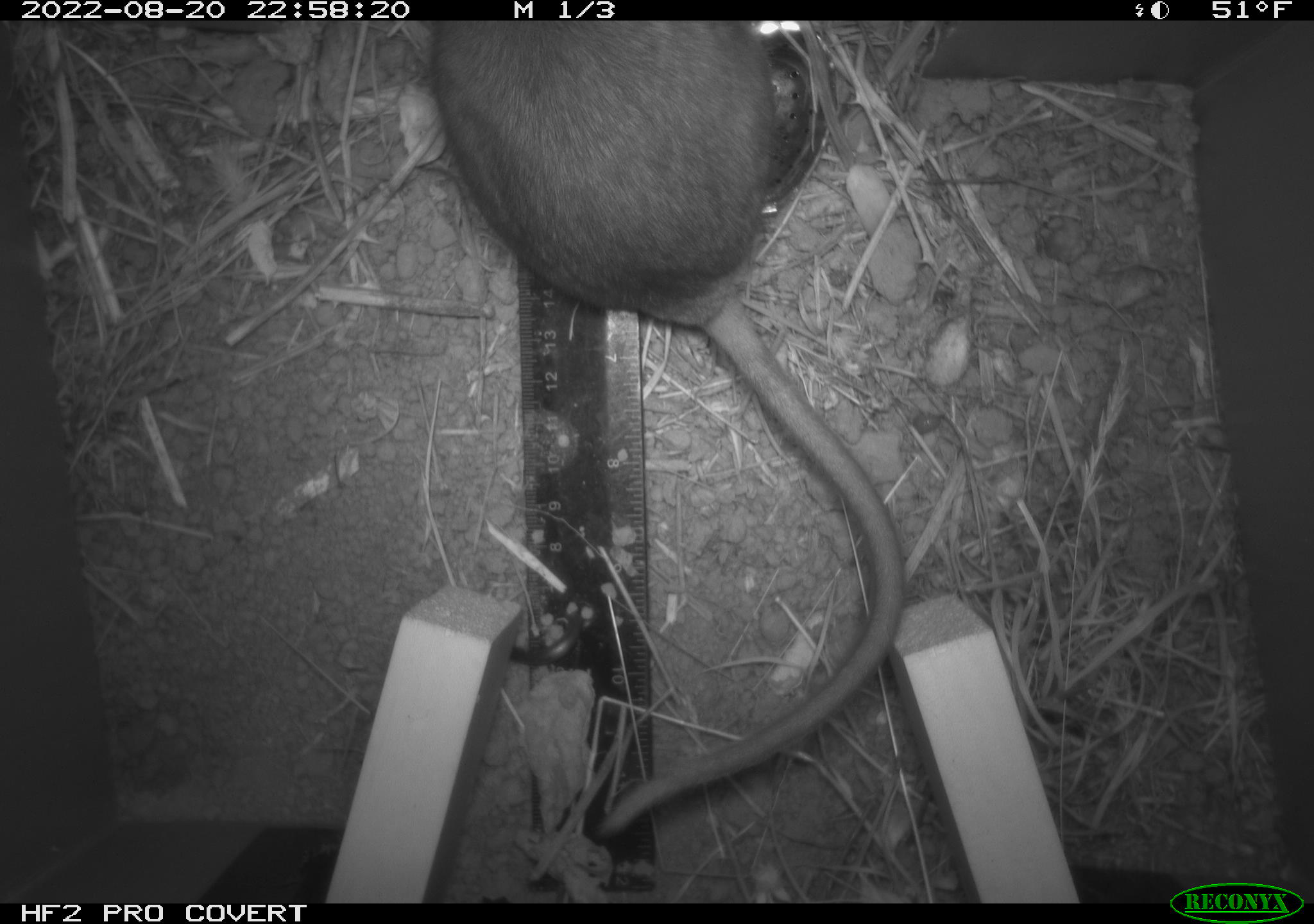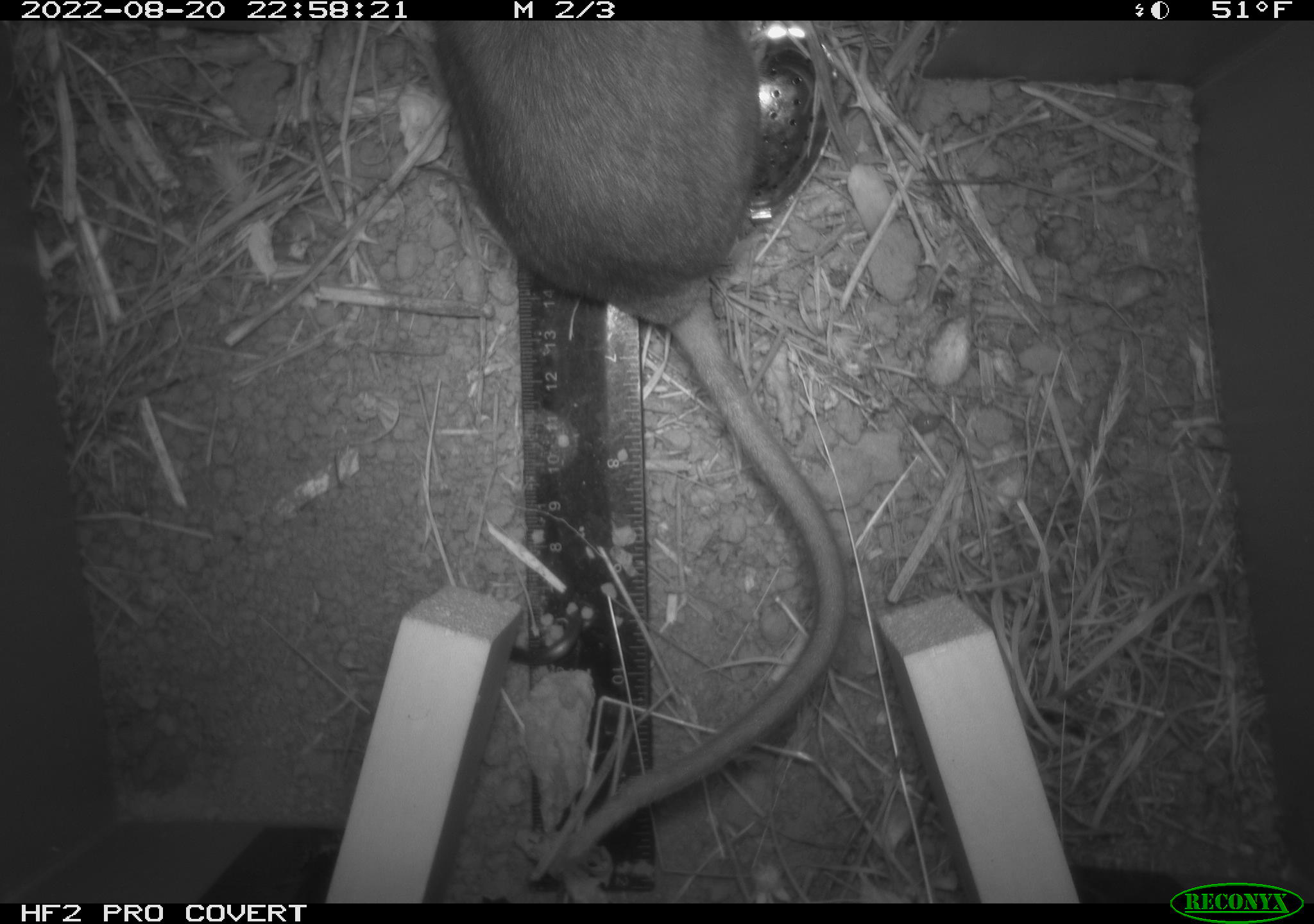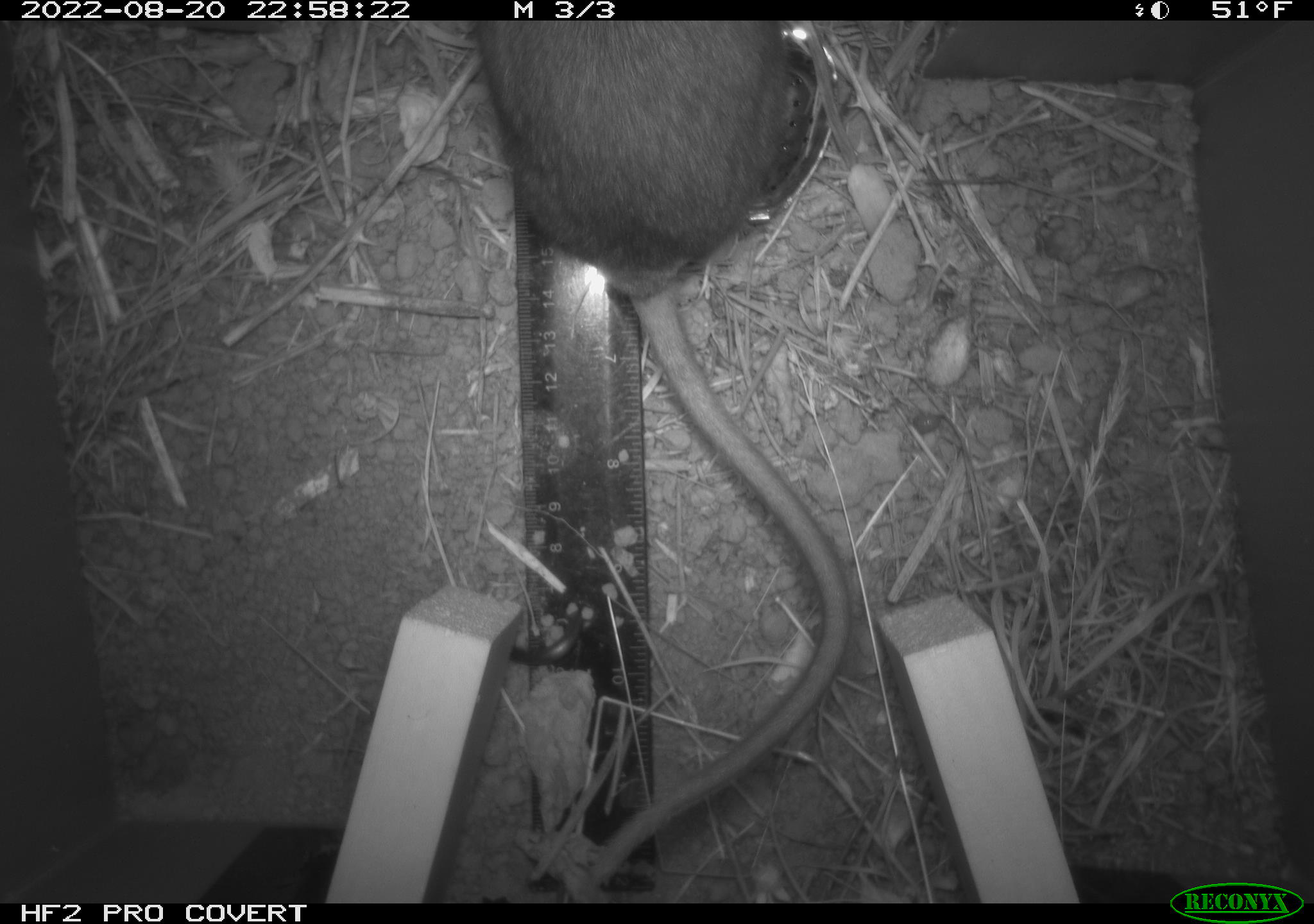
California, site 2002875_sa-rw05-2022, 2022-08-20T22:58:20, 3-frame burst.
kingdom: Animalia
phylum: Chordata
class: Mammalia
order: Rodentia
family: Cricetidae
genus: Neotoma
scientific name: Neotoma fuscipes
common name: dusky-footed woodrat